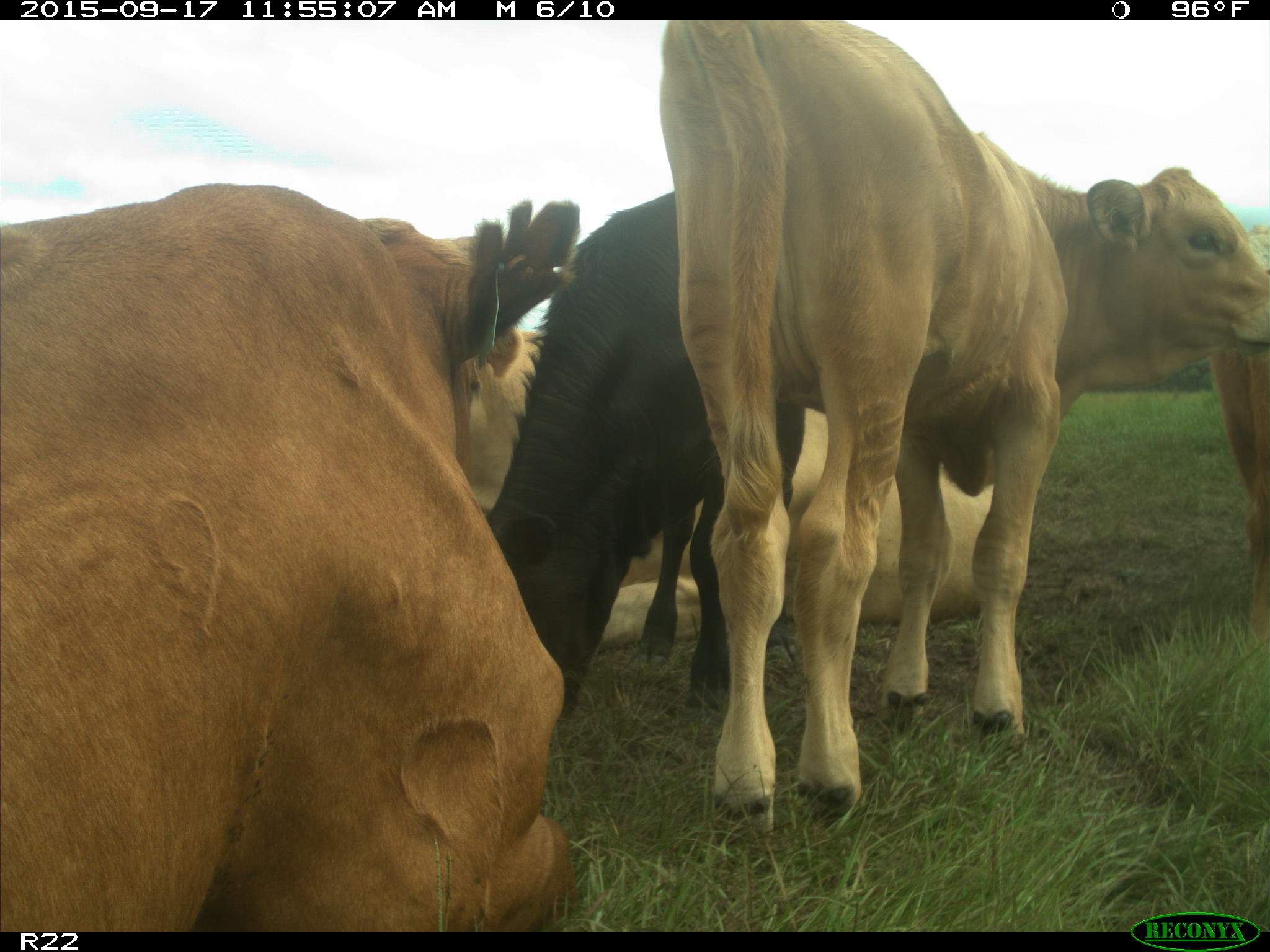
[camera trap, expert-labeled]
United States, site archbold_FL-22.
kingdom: Animalia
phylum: Chordata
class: Mammalia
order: Artiodactyla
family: Bovidae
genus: Bos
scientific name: Bos taurus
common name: domestic cow